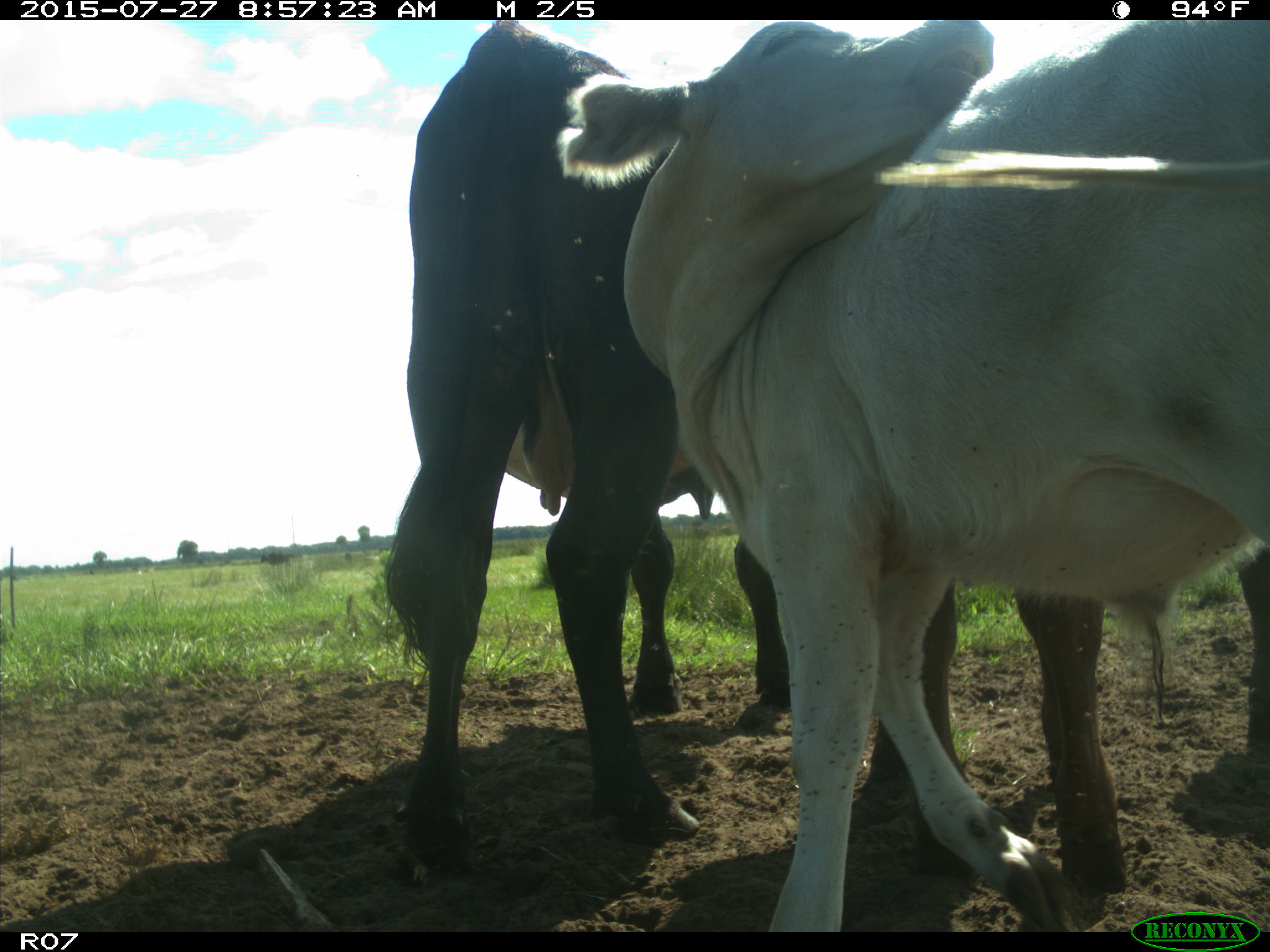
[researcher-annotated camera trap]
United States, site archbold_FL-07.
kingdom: Animalia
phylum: Chordata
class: Mammalia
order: Artiodactyla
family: Bovidae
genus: Bos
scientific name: Bos taurus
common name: domestic cow